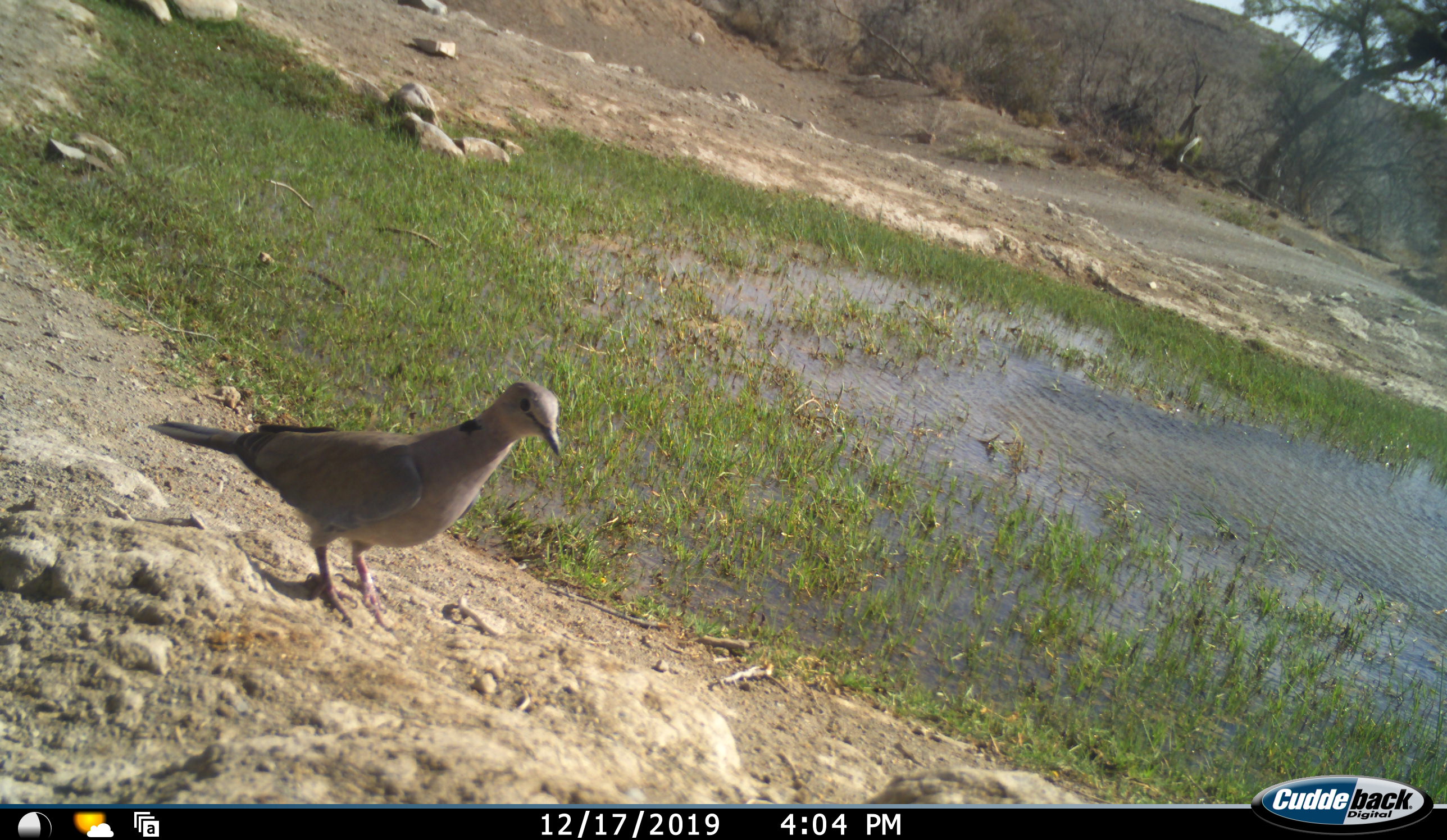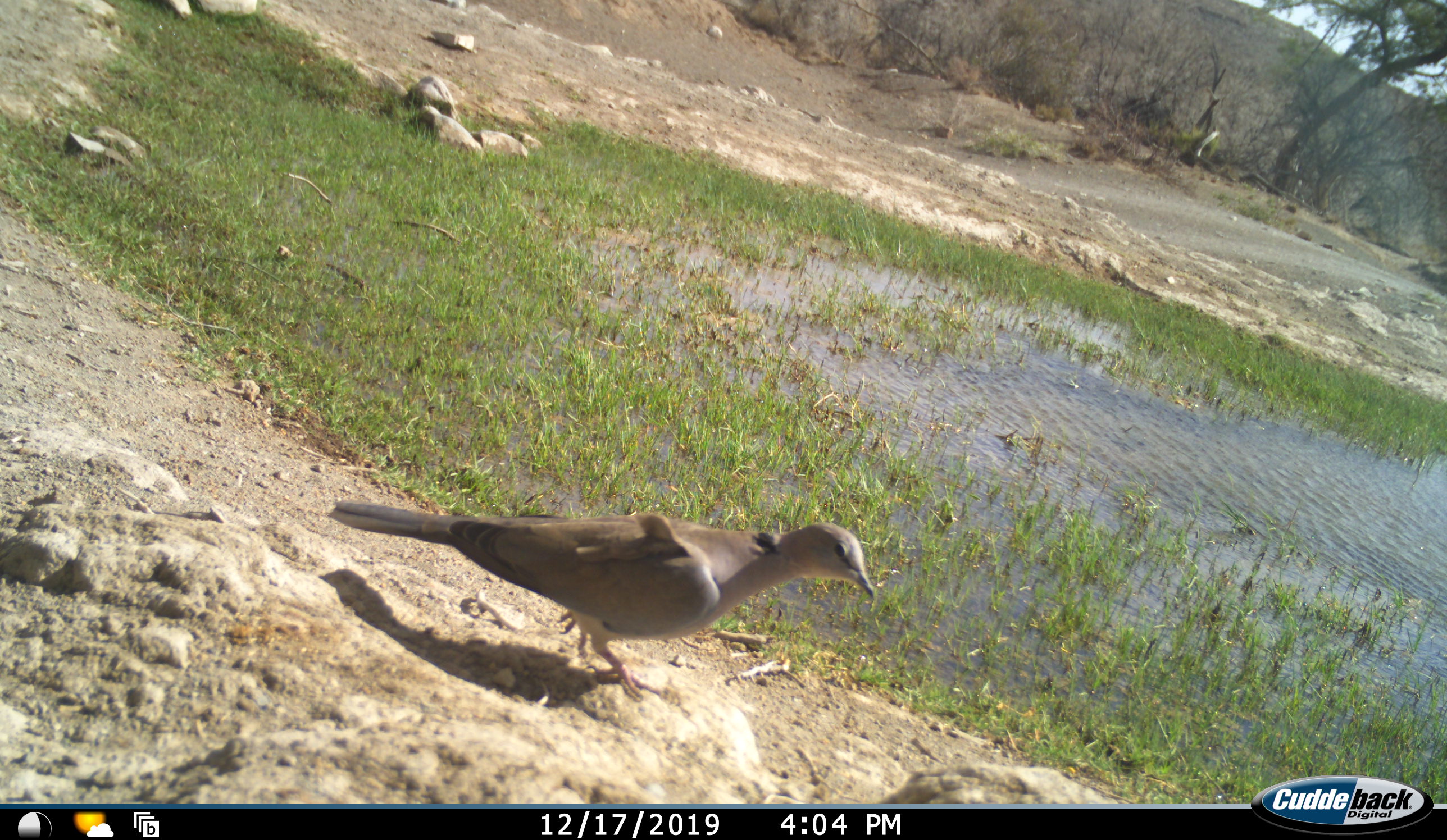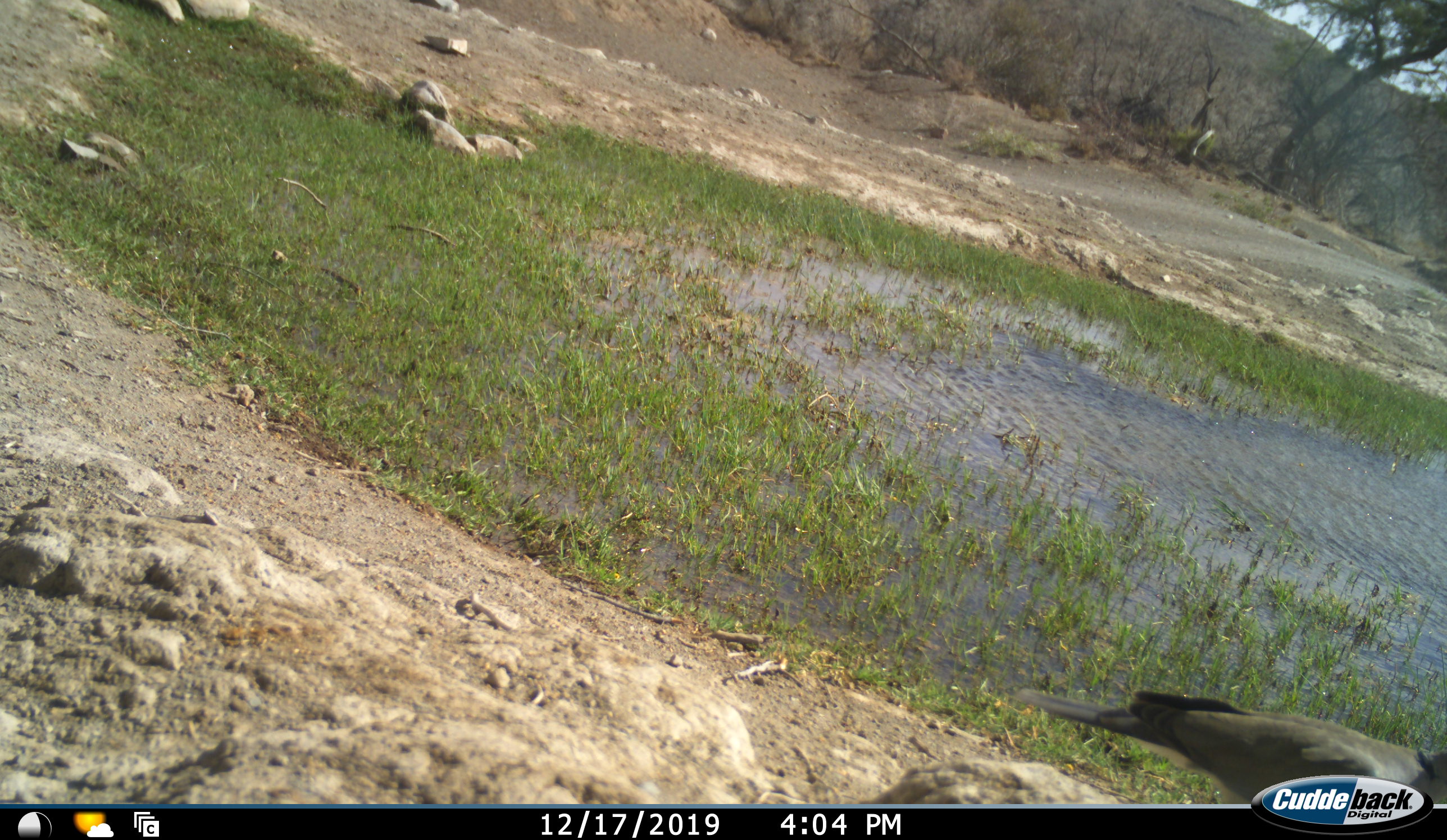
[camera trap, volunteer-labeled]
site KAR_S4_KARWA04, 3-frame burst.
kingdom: Animalia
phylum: Chordata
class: Aves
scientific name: Aves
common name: bird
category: birdother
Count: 1.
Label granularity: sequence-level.